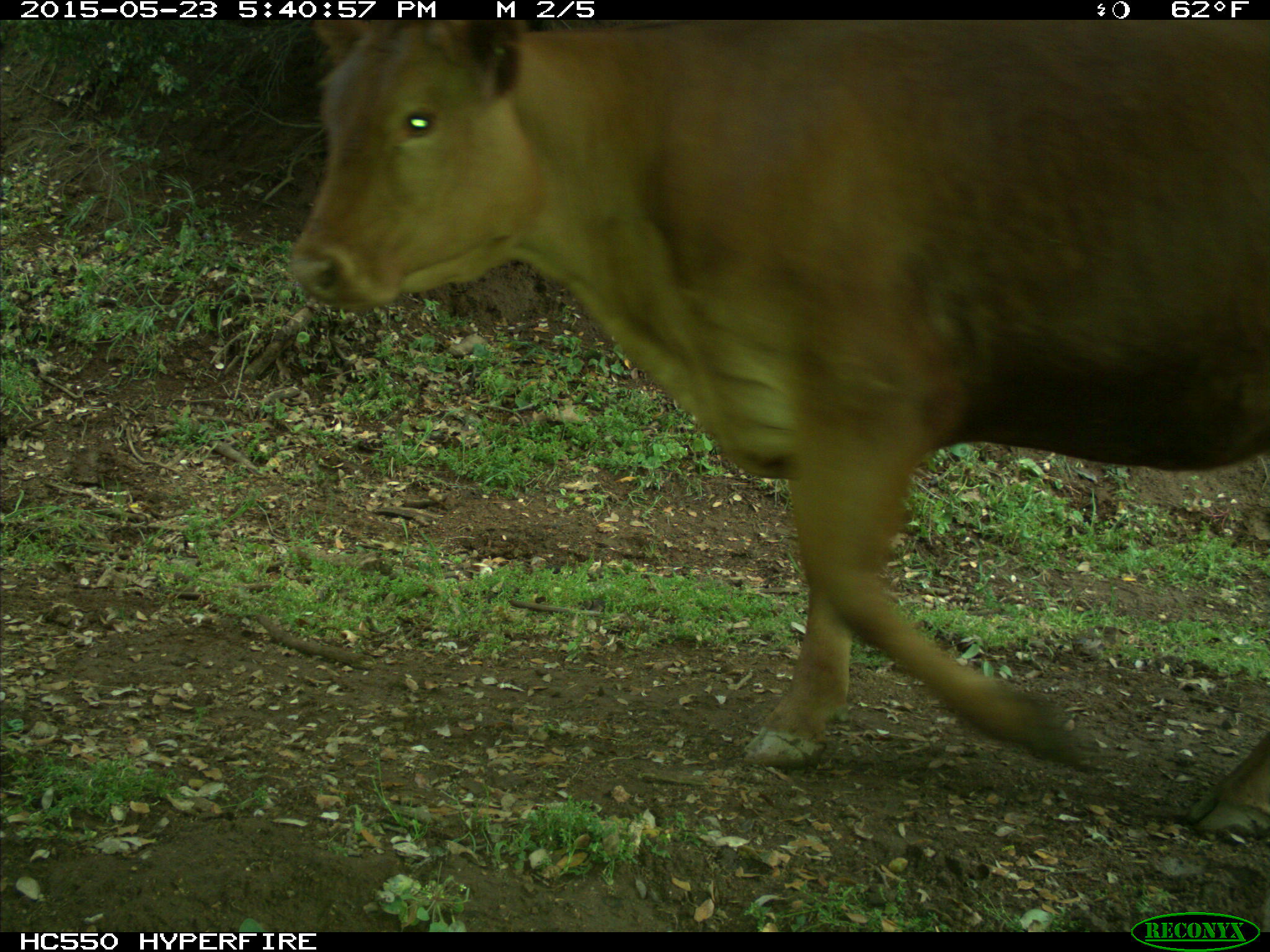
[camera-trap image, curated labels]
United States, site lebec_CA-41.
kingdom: Animalia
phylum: Chordata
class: Mammalia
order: Artiodactyla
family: Bovidae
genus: Bos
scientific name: Bos taurus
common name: domestic cow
Bos taurus (domestic cow).